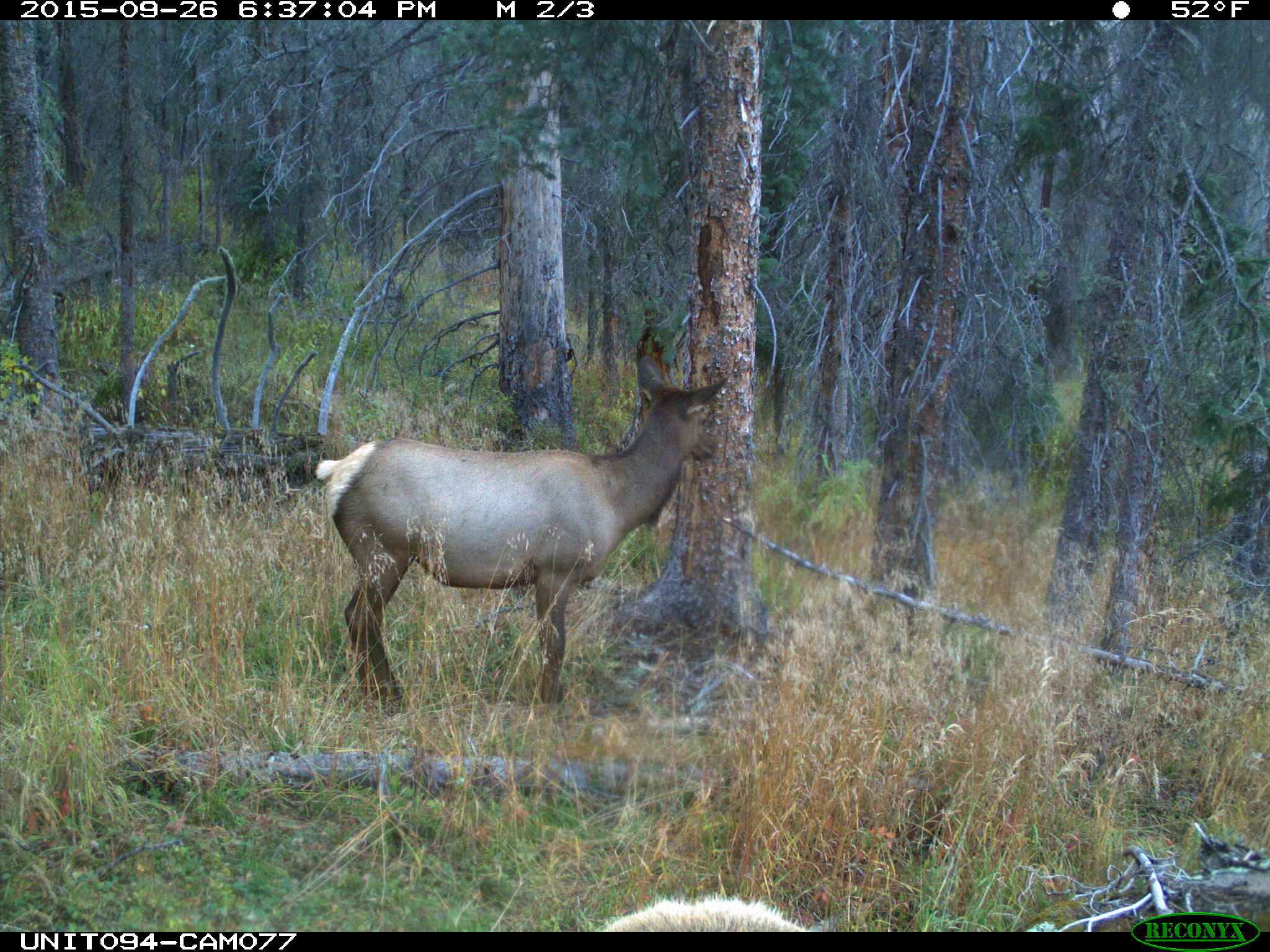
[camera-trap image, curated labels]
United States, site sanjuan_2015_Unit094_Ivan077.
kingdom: Animalia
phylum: Chordata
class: Mammalia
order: Artiodactyla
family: Cervidae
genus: Cervus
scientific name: Cervus elaphus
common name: red deer